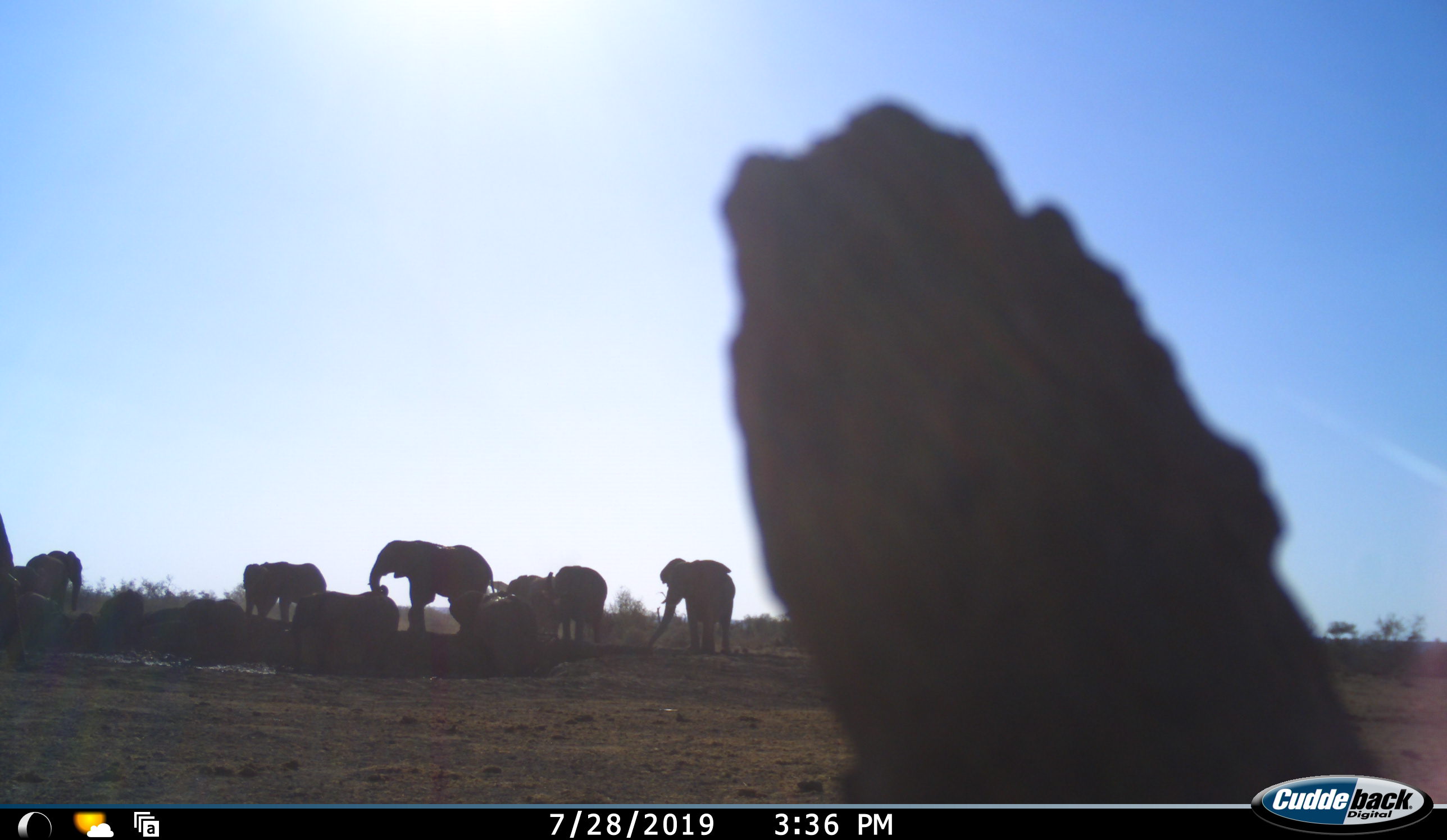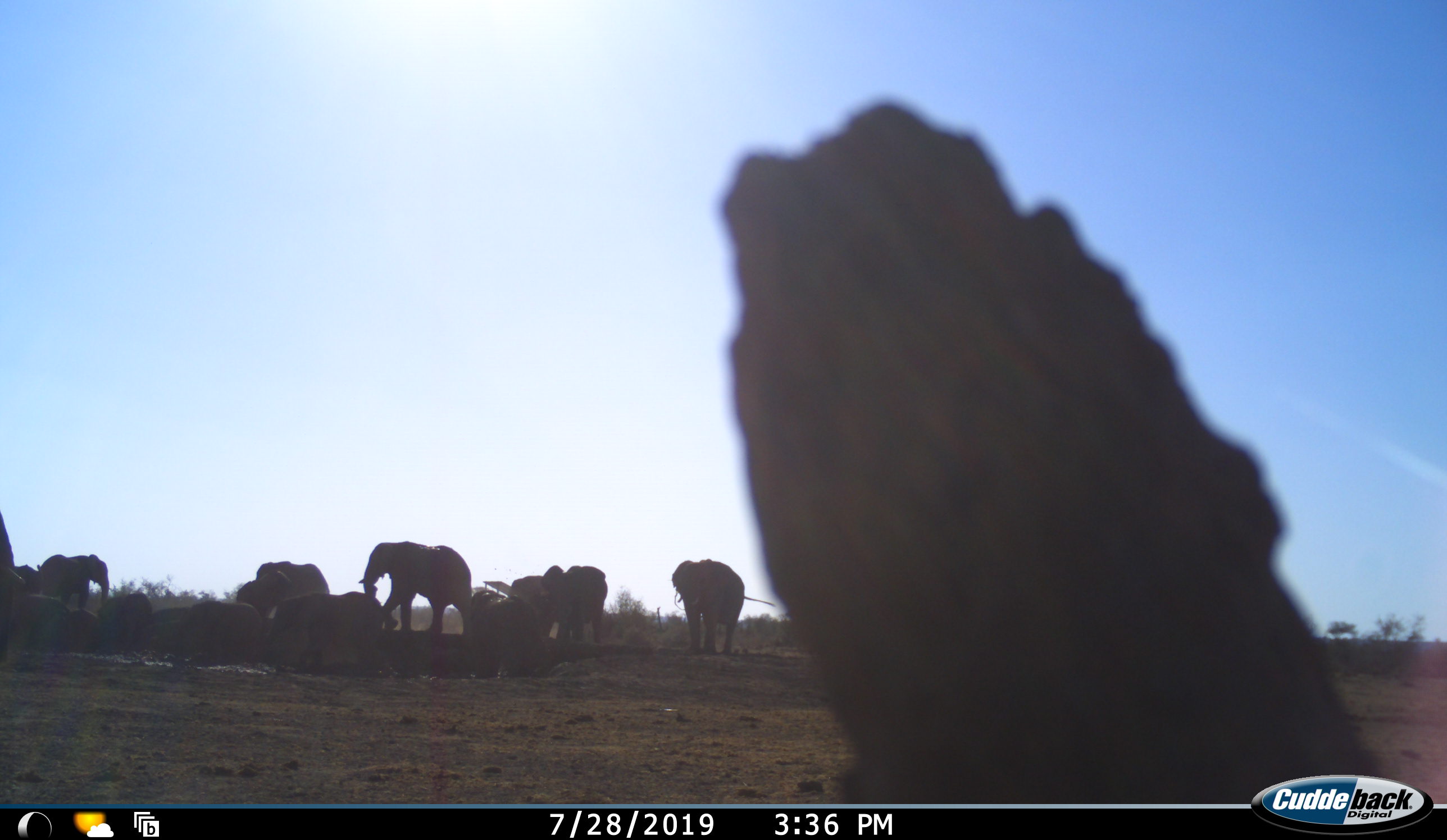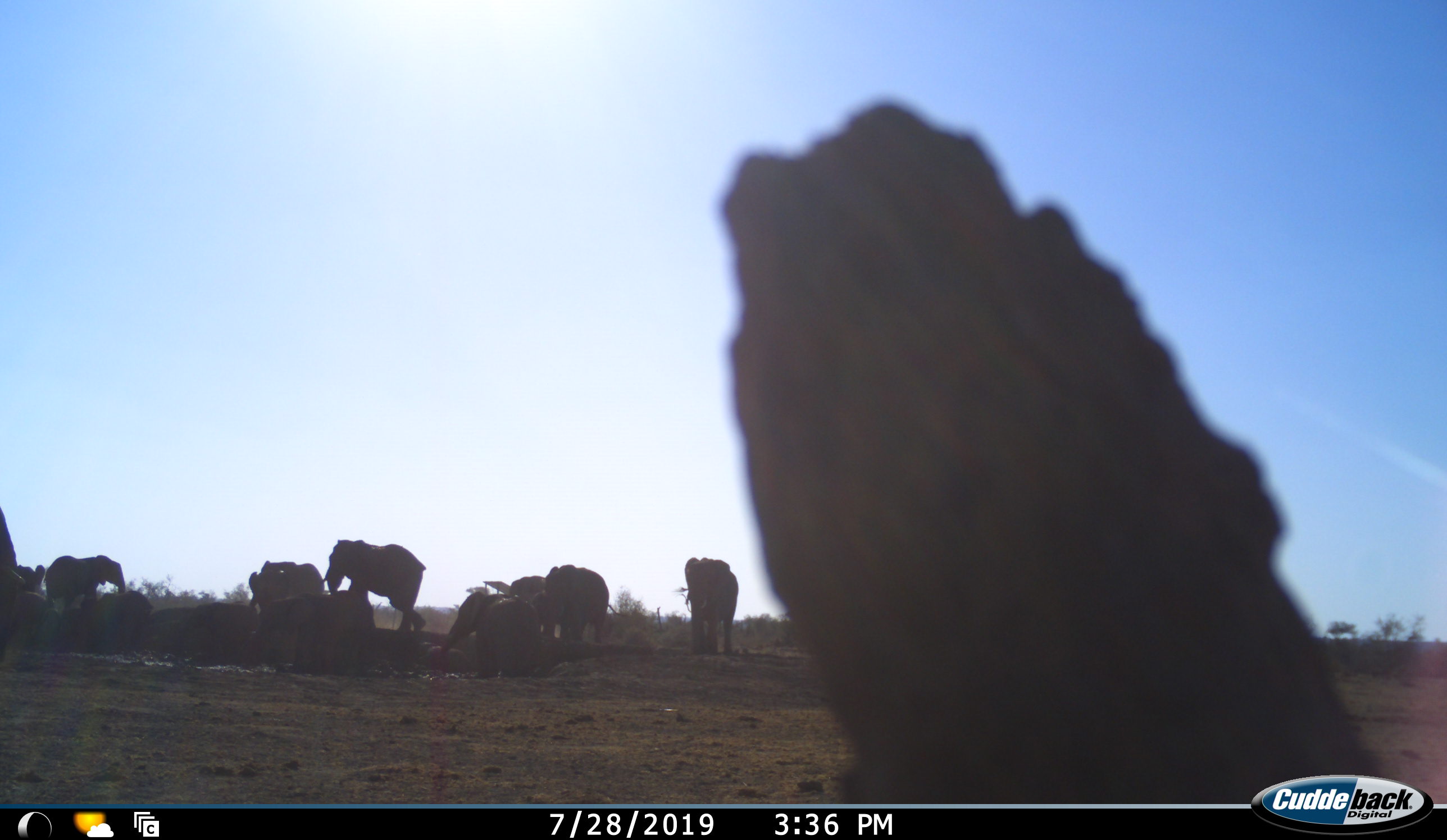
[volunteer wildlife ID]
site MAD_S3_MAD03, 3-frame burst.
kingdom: Animalia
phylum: Chordata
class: Mammalia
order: Proboscidea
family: Elephantidae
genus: Loxodonta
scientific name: Loxodonta africana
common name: african bush elephant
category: elephant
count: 11-50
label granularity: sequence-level